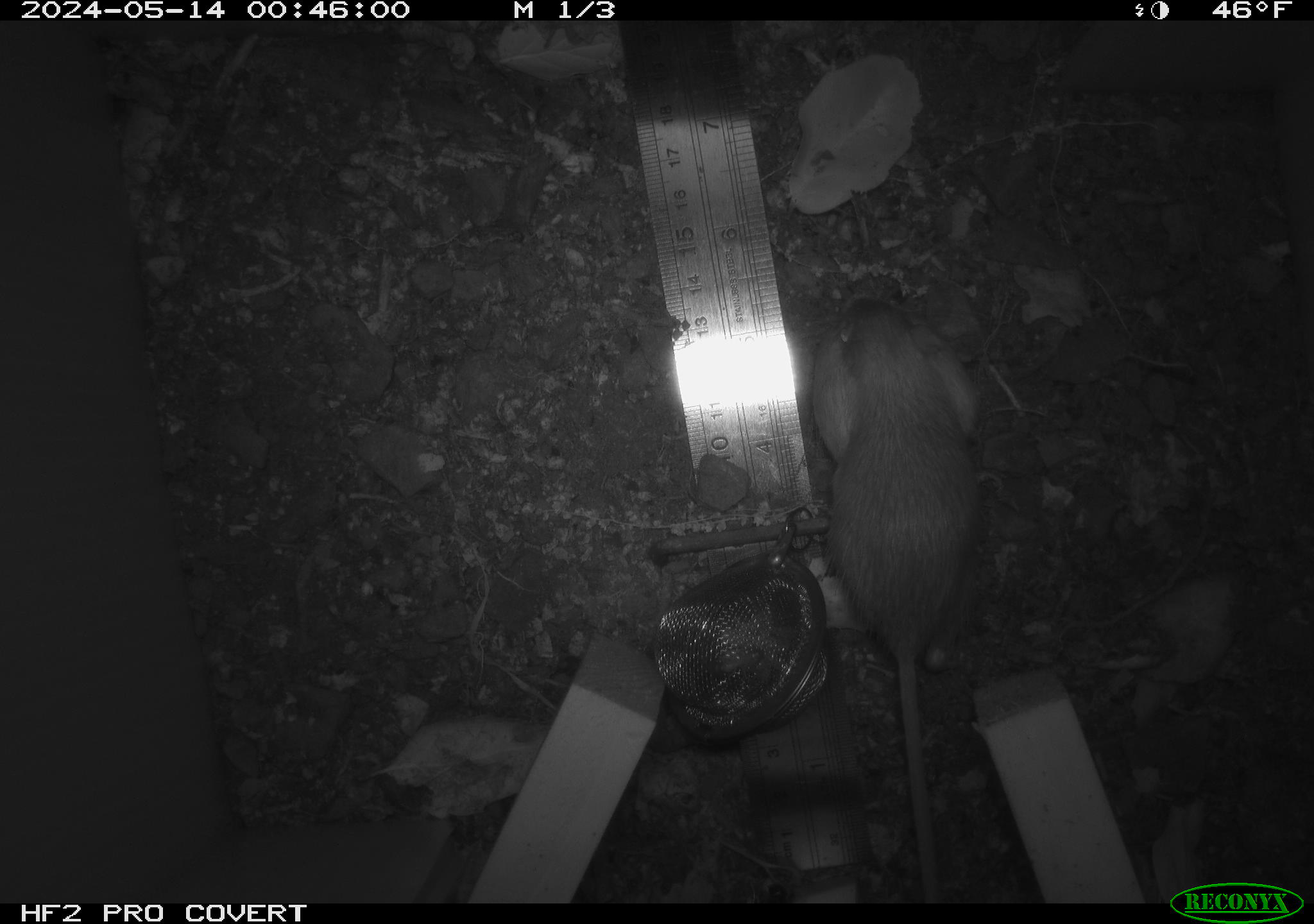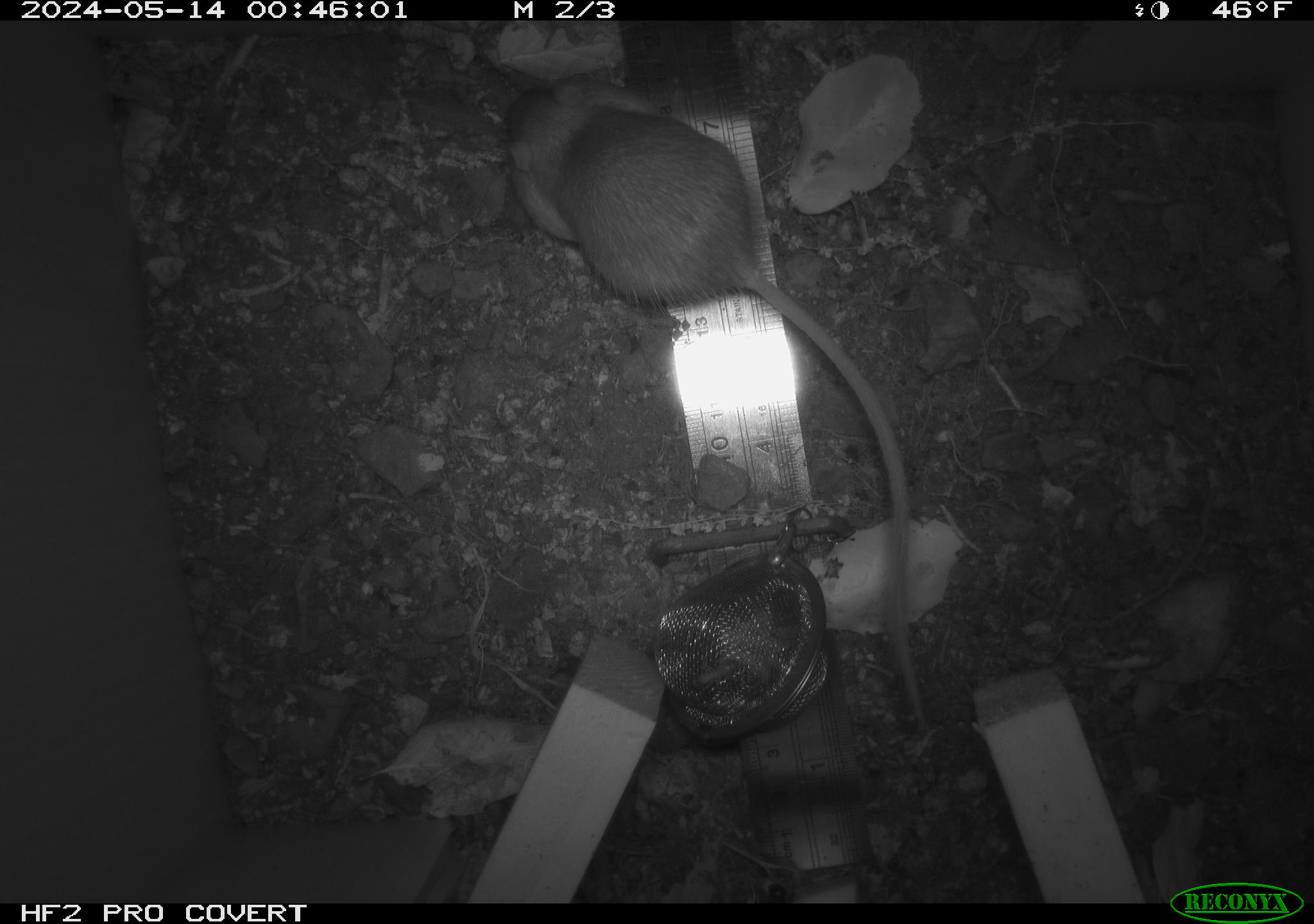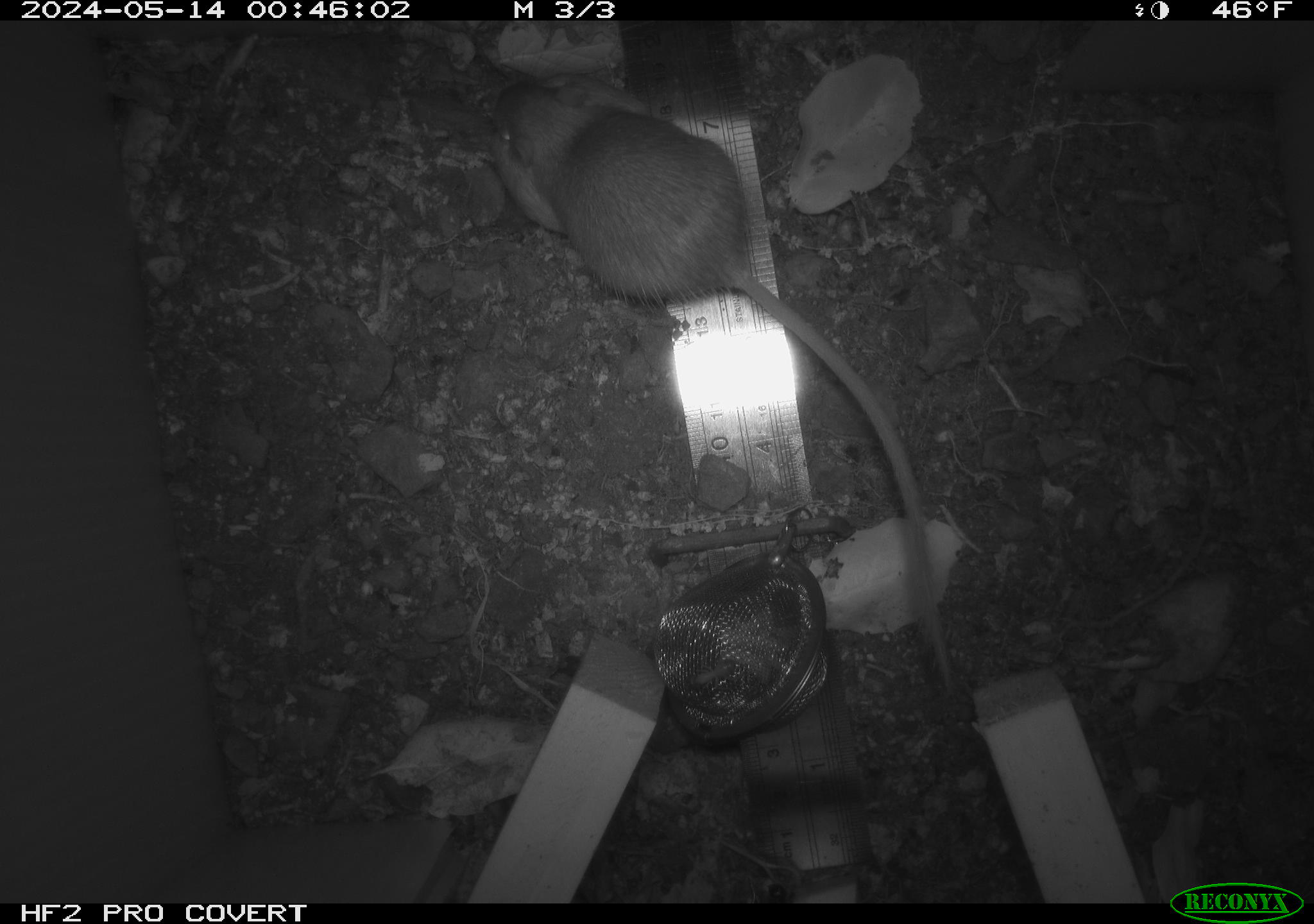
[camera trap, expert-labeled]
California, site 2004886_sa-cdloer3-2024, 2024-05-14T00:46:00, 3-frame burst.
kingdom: Animalia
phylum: Chordata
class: Mammalia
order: Rodentia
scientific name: Rodentia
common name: mouse species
Mouse species (Rodentia).